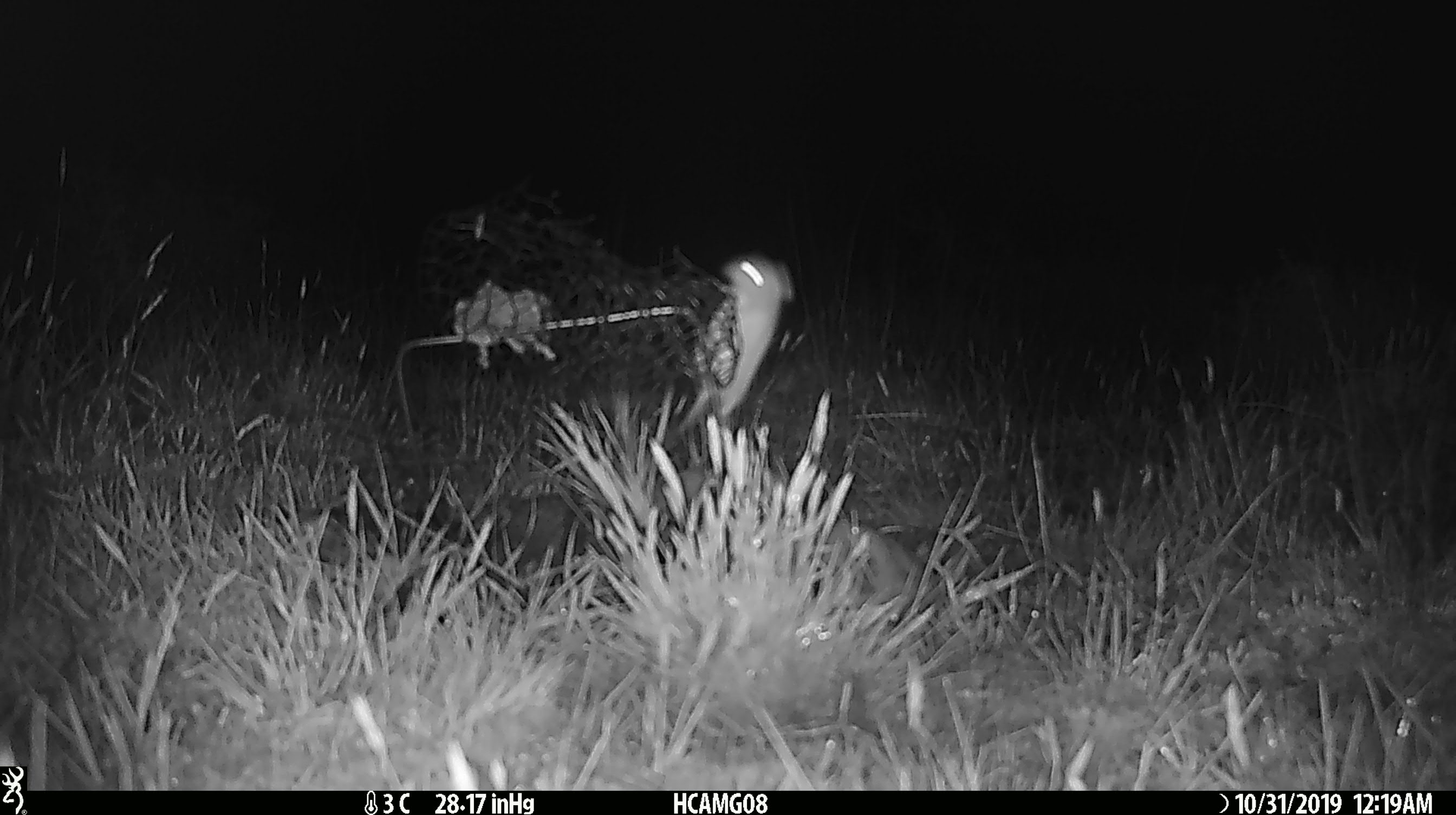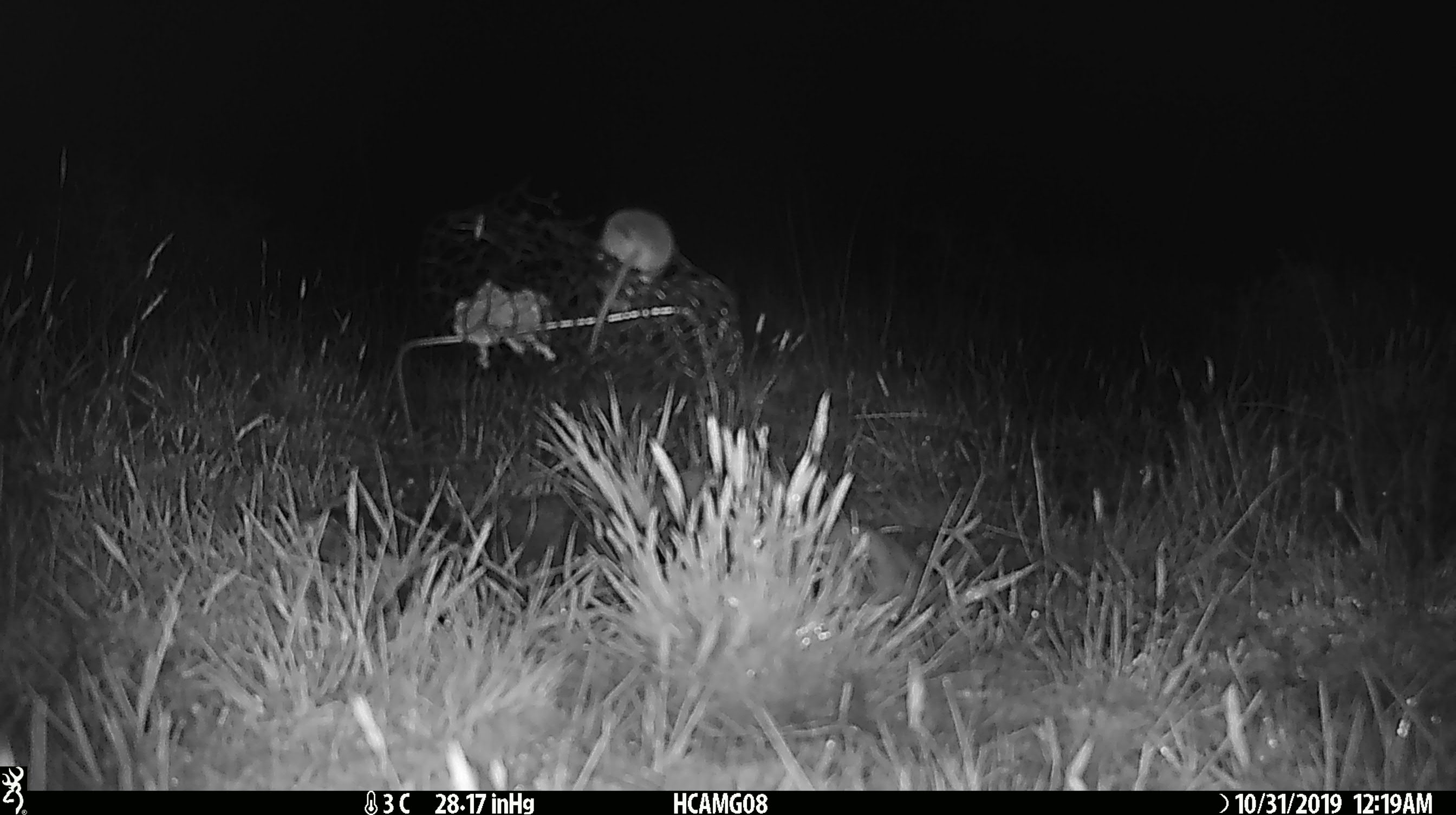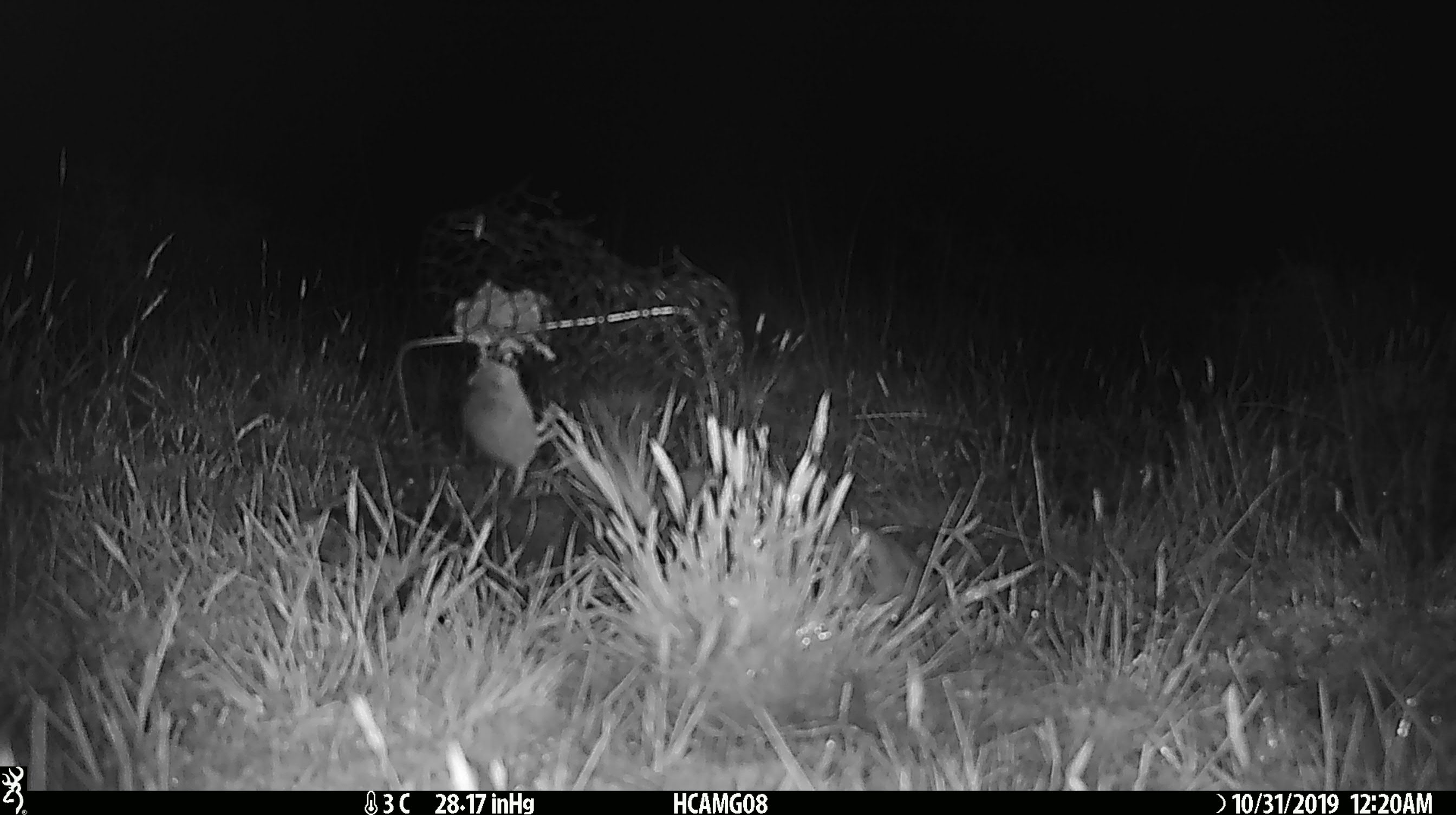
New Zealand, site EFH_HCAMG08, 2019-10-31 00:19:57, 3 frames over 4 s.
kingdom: Animalia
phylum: Chordata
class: Mammalia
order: Rodentia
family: Muridae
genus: Mus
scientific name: Mus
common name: mouse